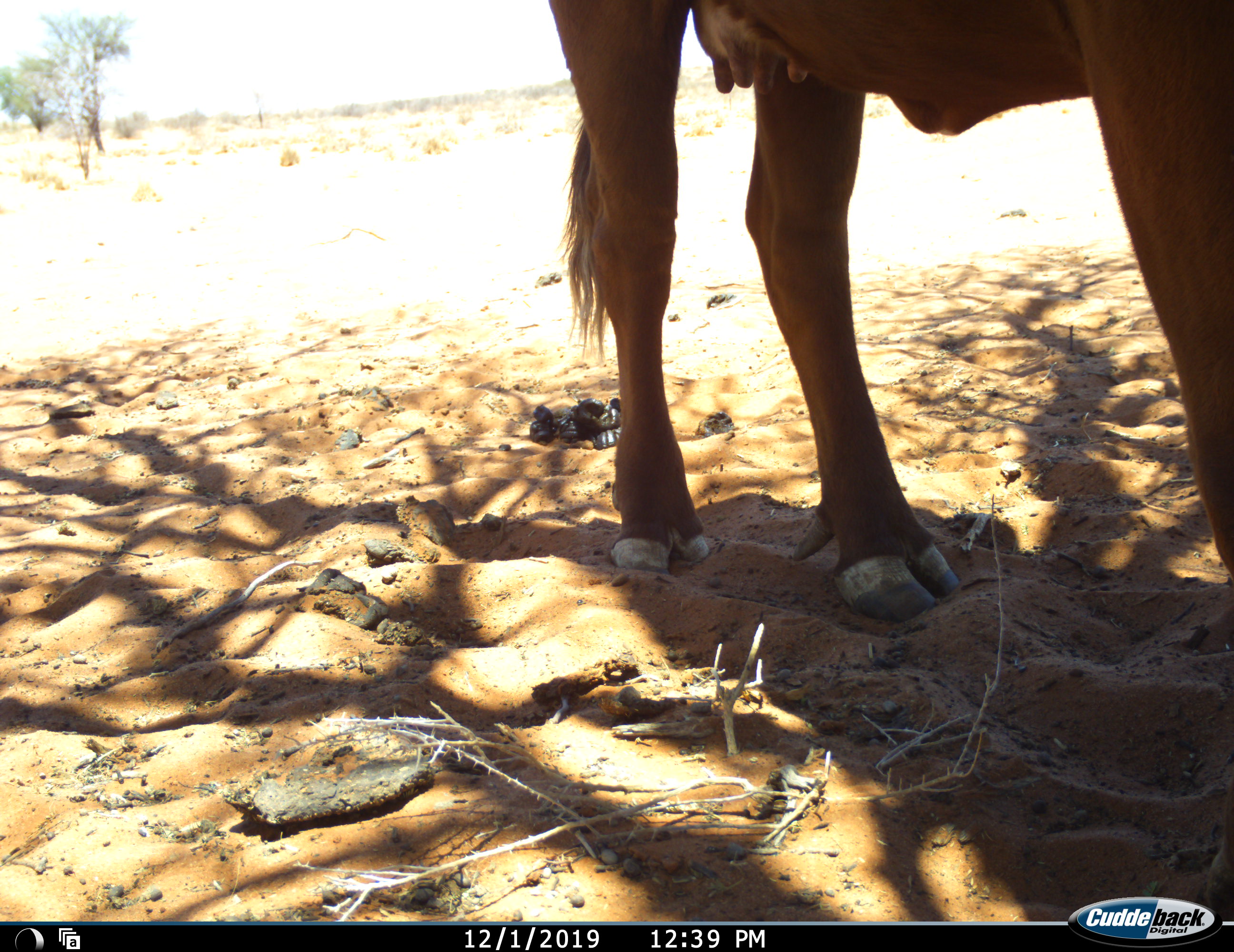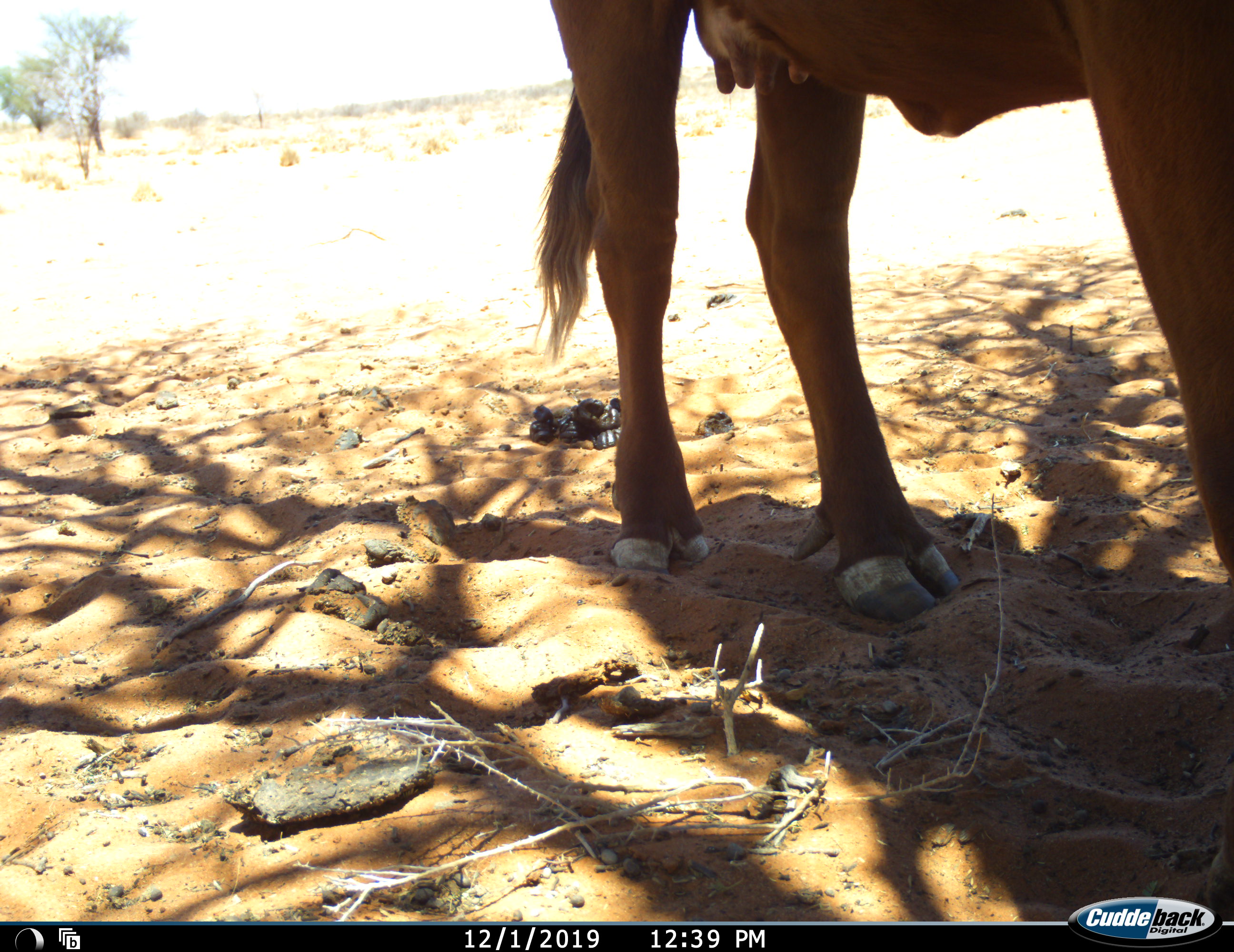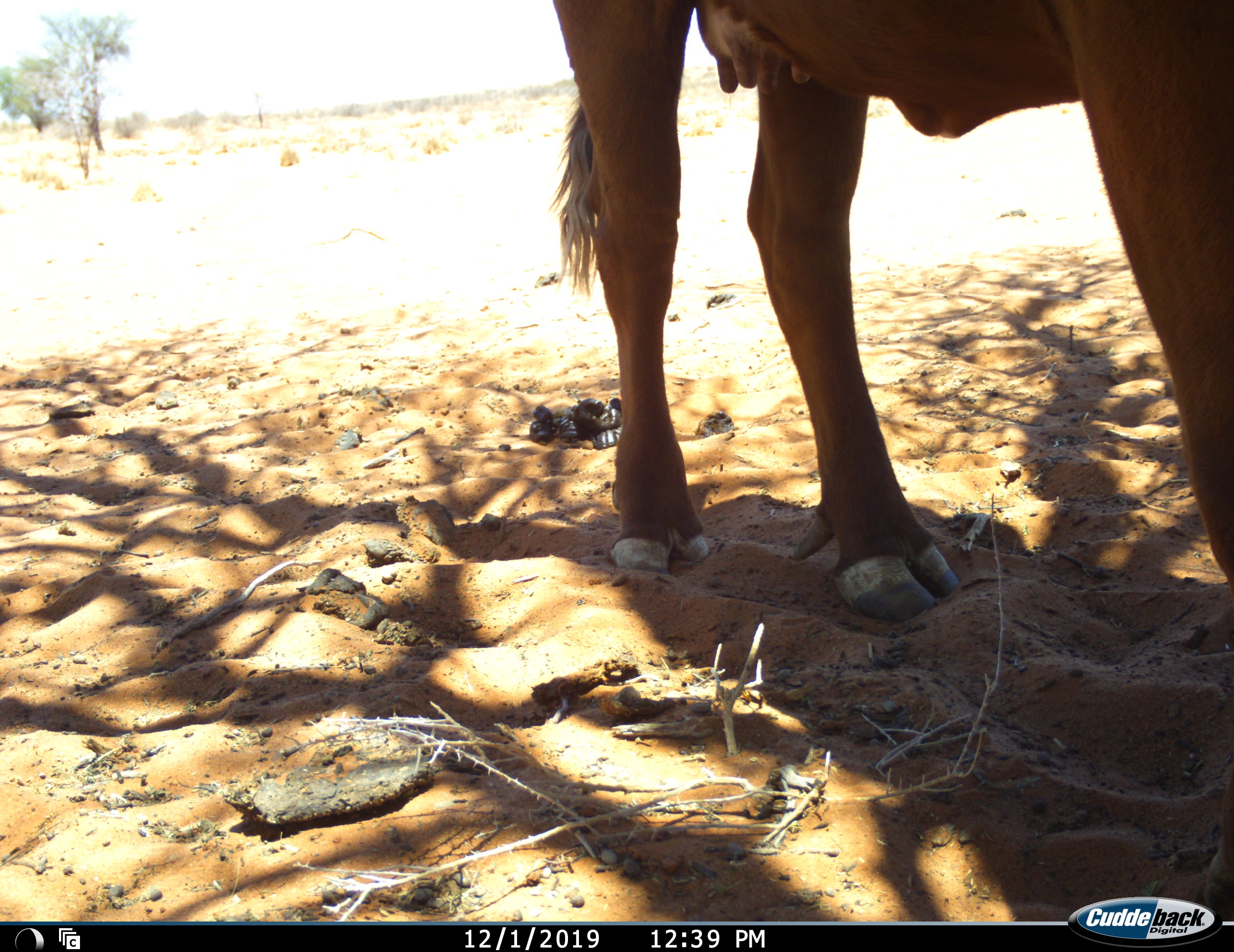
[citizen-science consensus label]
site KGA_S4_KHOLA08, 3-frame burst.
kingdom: Animalia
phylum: Chordata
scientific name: Vertebrata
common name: domestic animal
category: domesticanimal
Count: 1.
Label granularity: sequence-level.